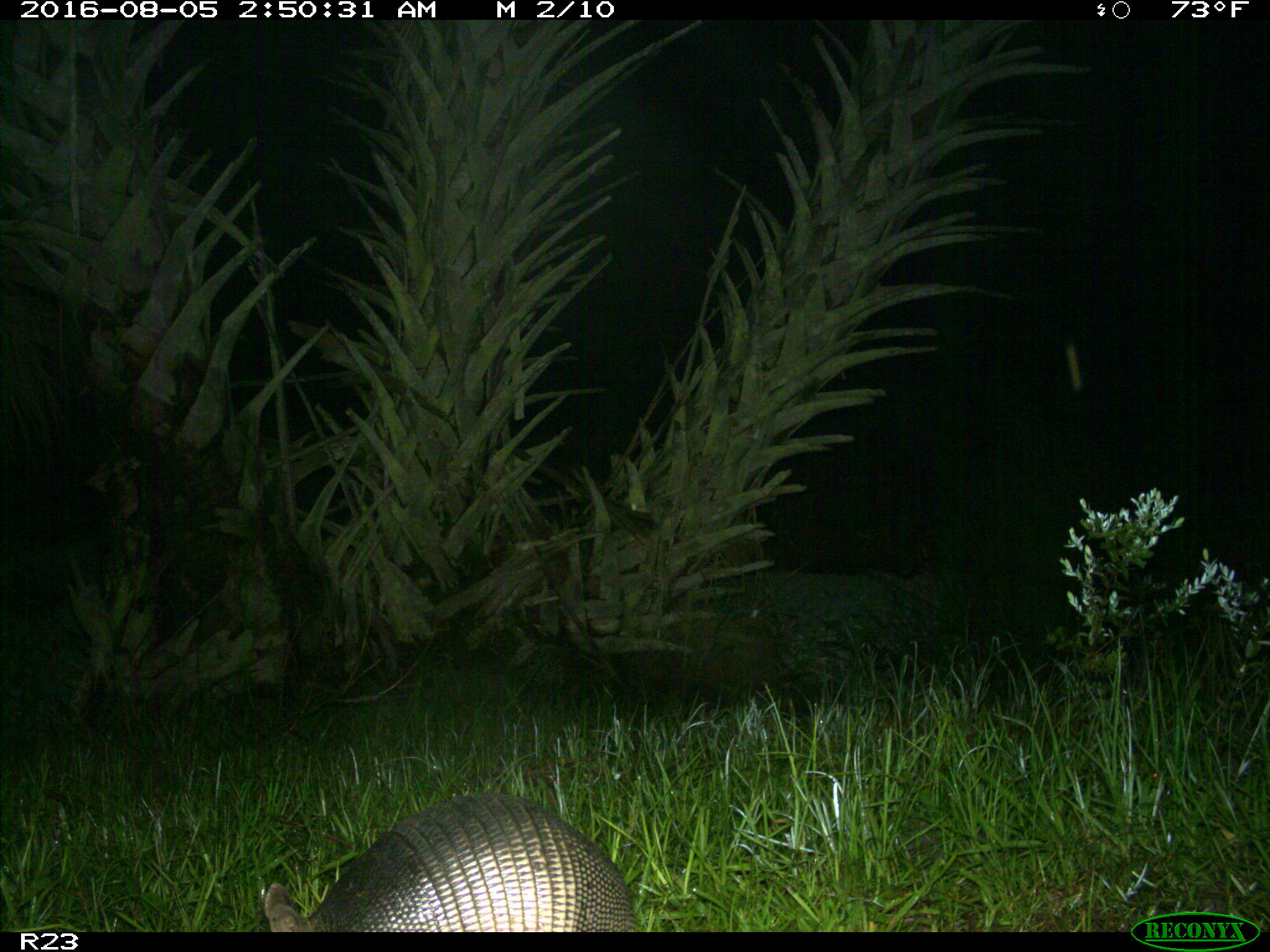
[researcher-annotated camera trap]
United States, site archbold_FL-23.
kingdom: Animalia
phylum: Chordata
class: Mammalia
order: Cingulata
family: Dasypodidae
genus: Dasypus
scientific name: Dasypus novemcinctus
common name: nine-banded armadillo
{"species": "Dasypus novemcinctus (nine-banded armadillo)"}